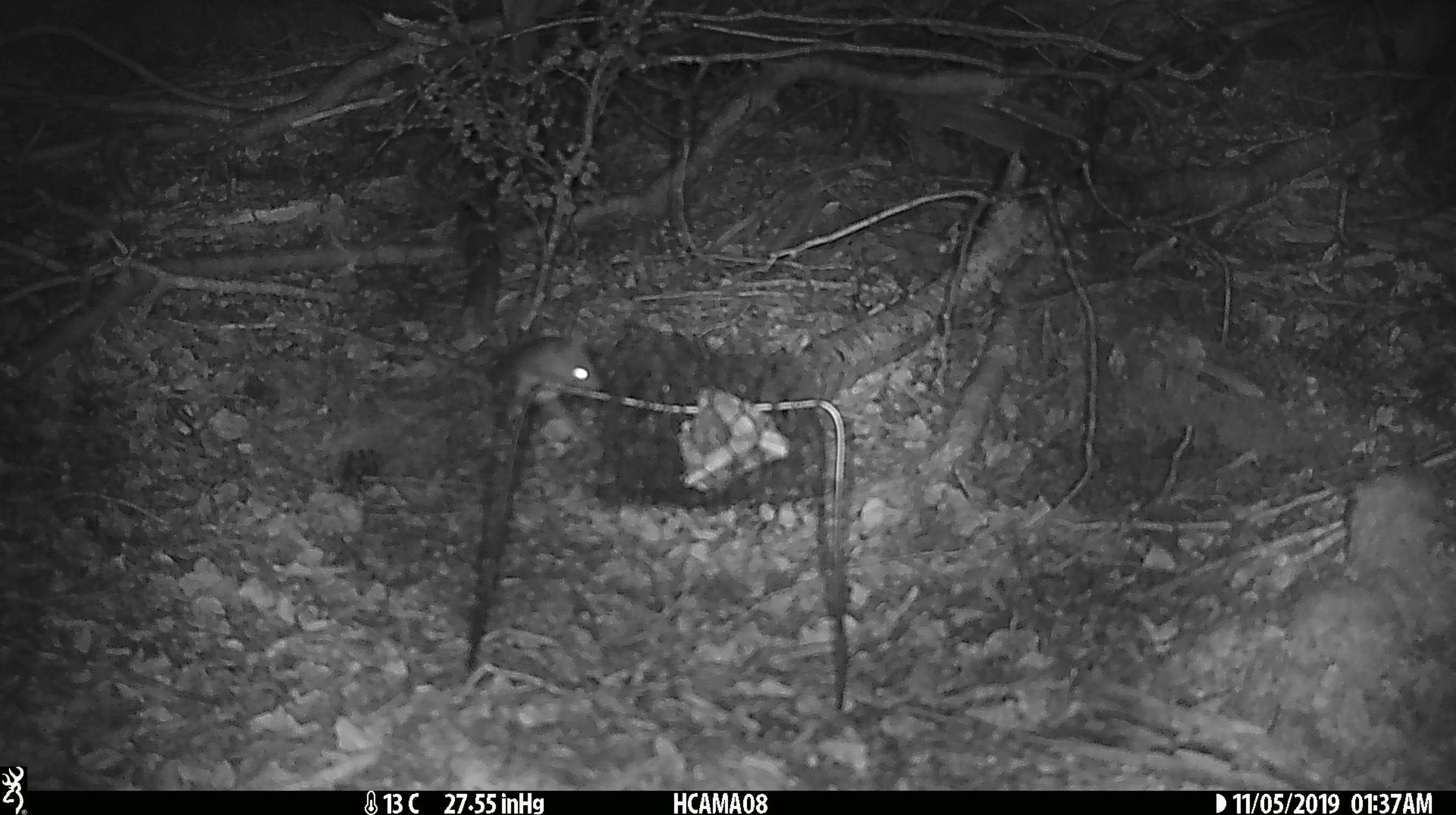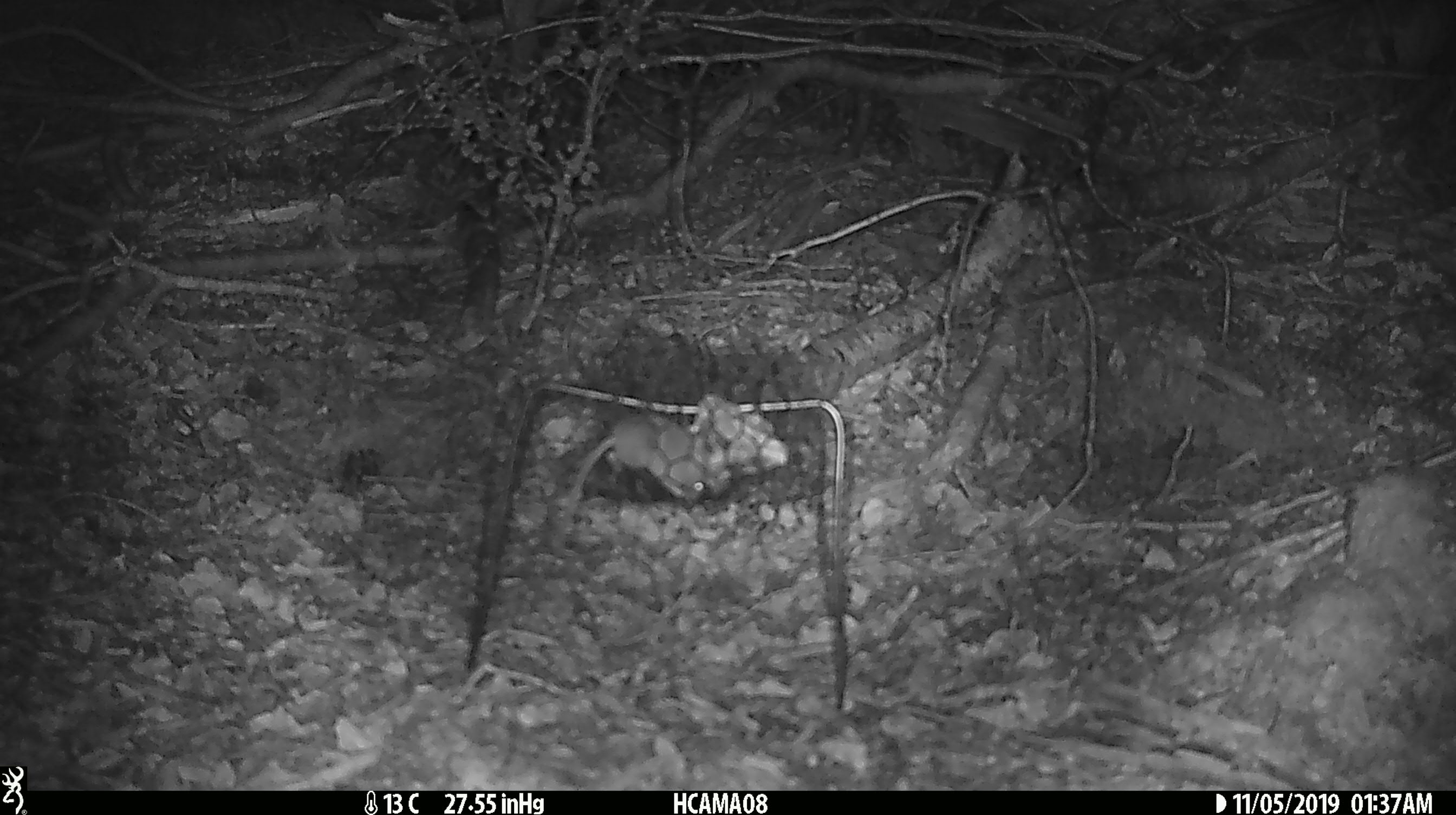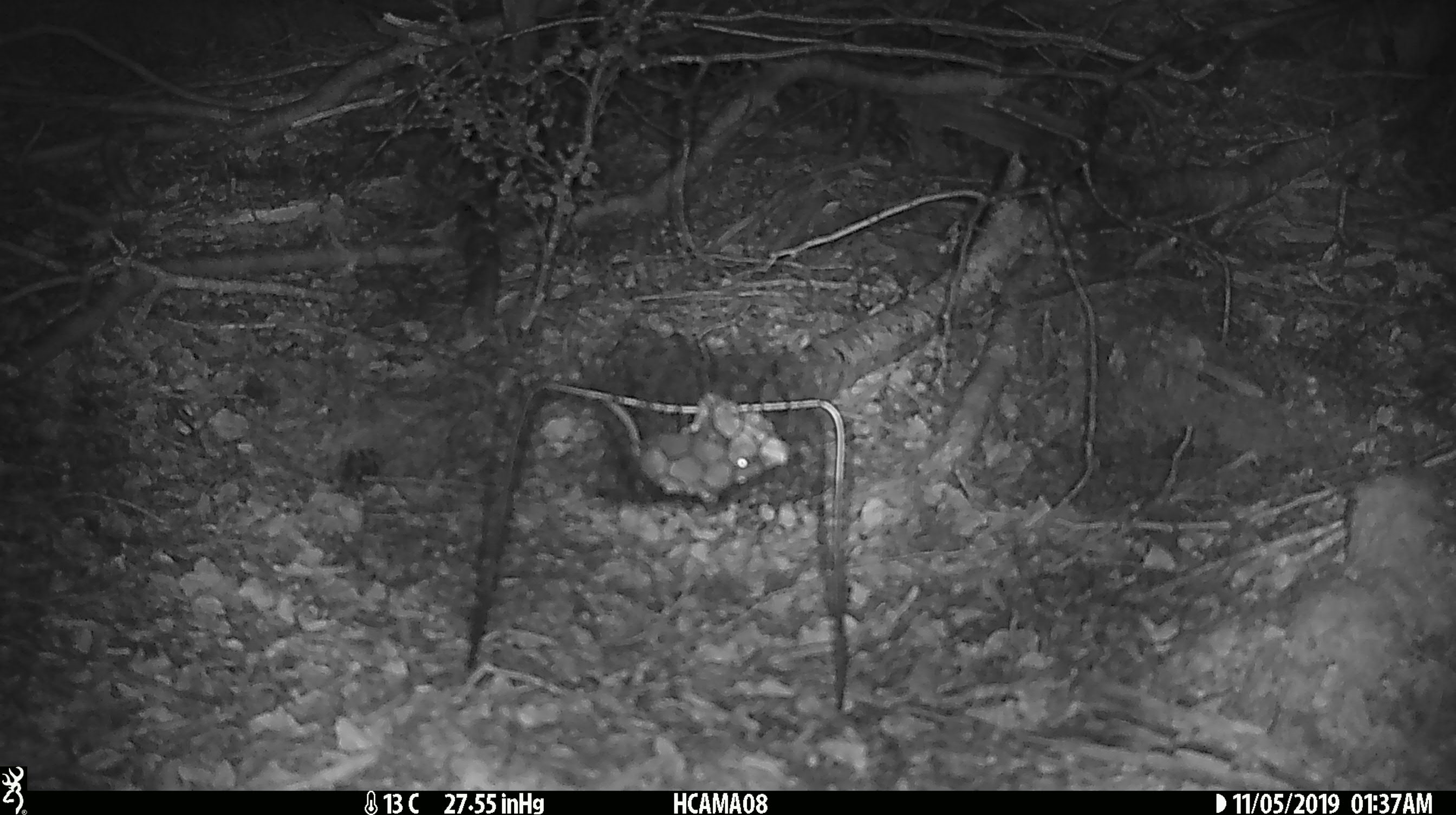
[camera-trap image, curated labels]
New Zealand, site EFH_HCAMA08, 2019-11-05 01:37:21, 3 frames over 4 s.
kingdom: Animalia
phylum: Chordata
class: Mammalia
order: Rodentia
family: Muridae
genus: Mus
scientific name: Mus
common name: mouse